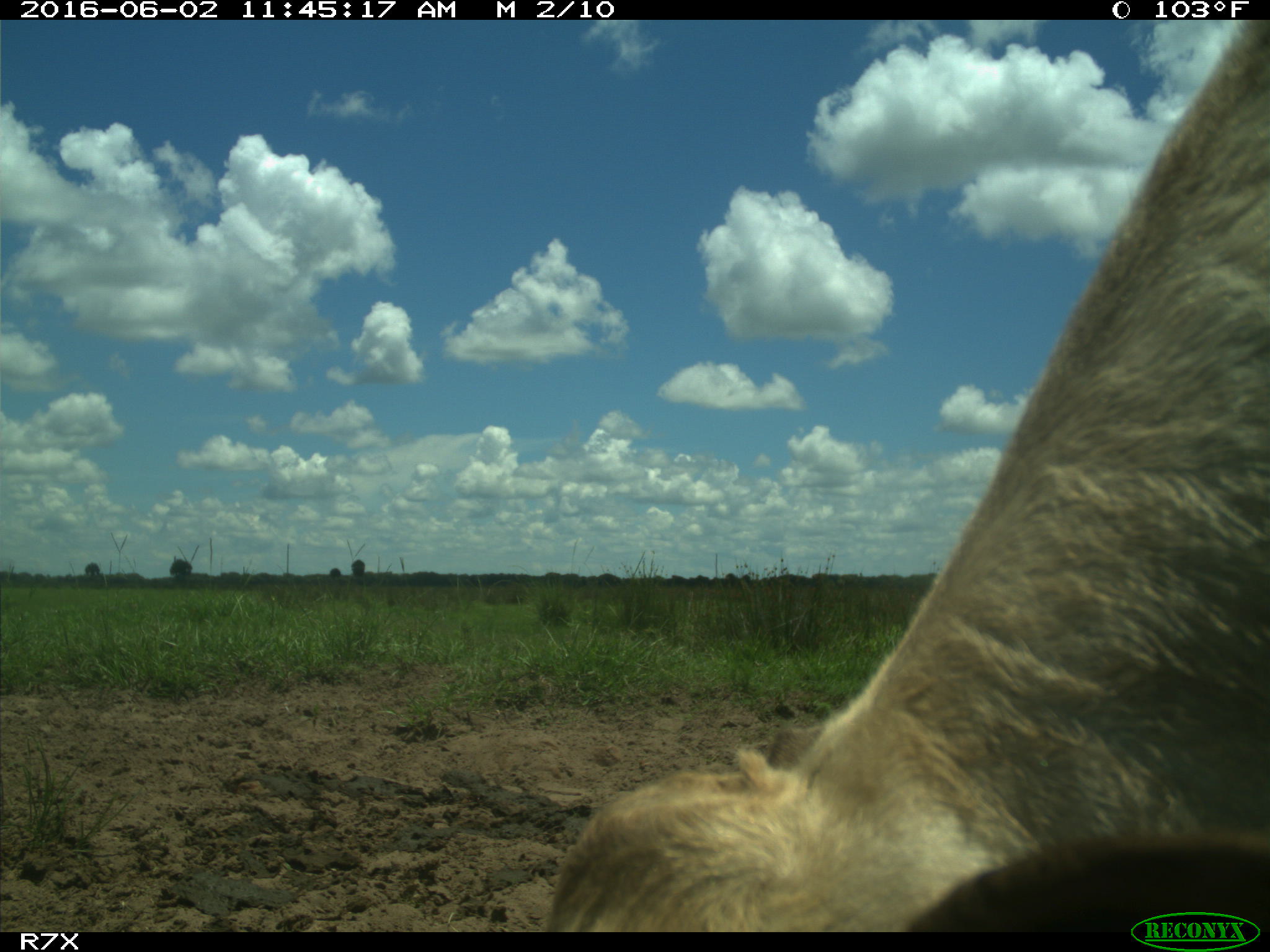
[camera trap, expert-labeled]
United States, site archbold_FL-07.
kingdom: Animalia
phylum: Chordata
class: Mammalia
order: Artiodactyla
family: Bovidae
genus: Bos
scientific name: Bos taurus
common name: domestic cow